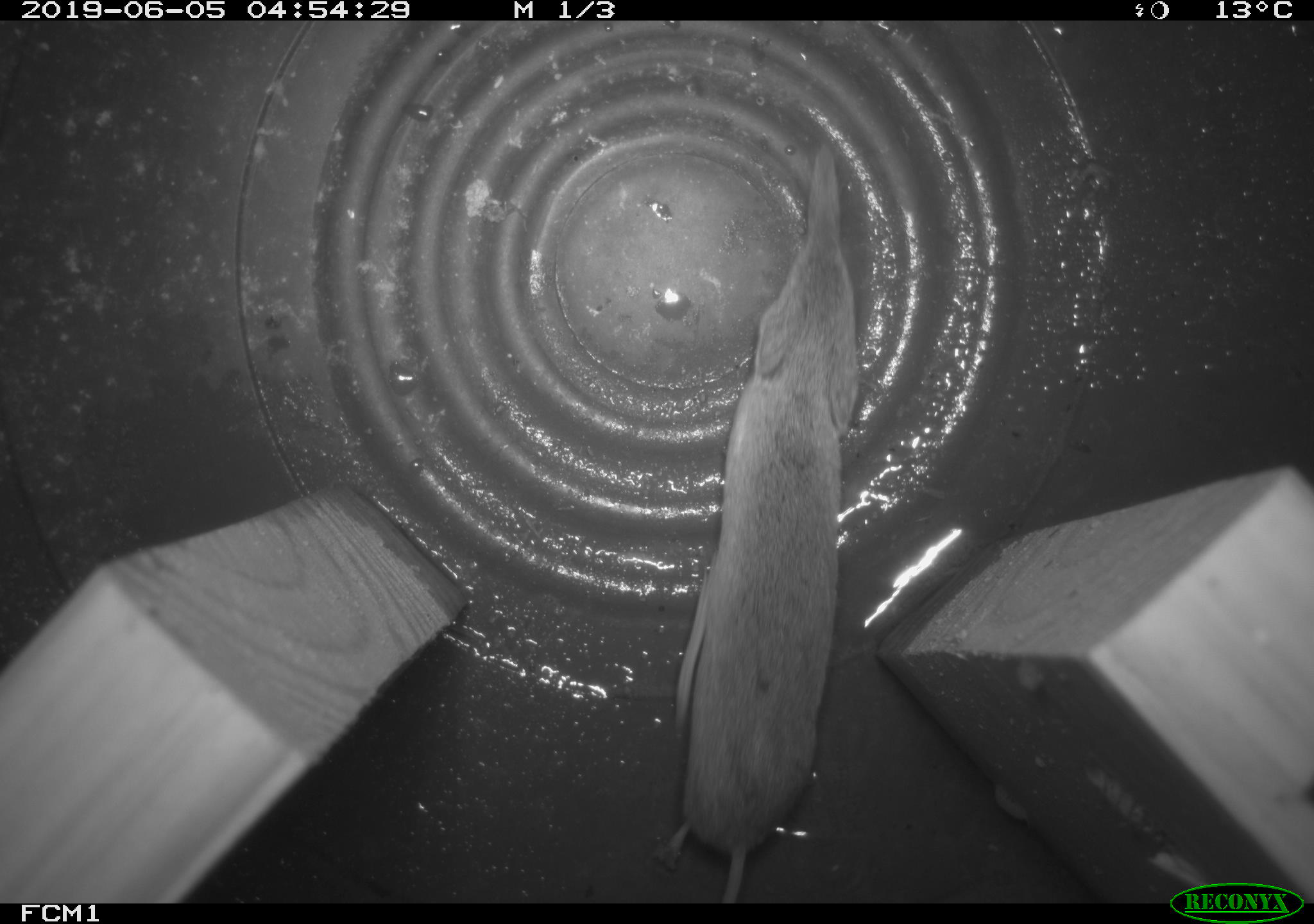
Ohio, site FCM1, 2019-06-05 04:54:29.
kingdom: Animalia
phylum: Chordata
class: Mammalia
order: Eulipotyphla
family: Soricidae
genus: Sorex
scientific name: Sorex cinereus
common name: masked shrew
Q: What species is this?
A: Masked shrew (Sorex cinereus).